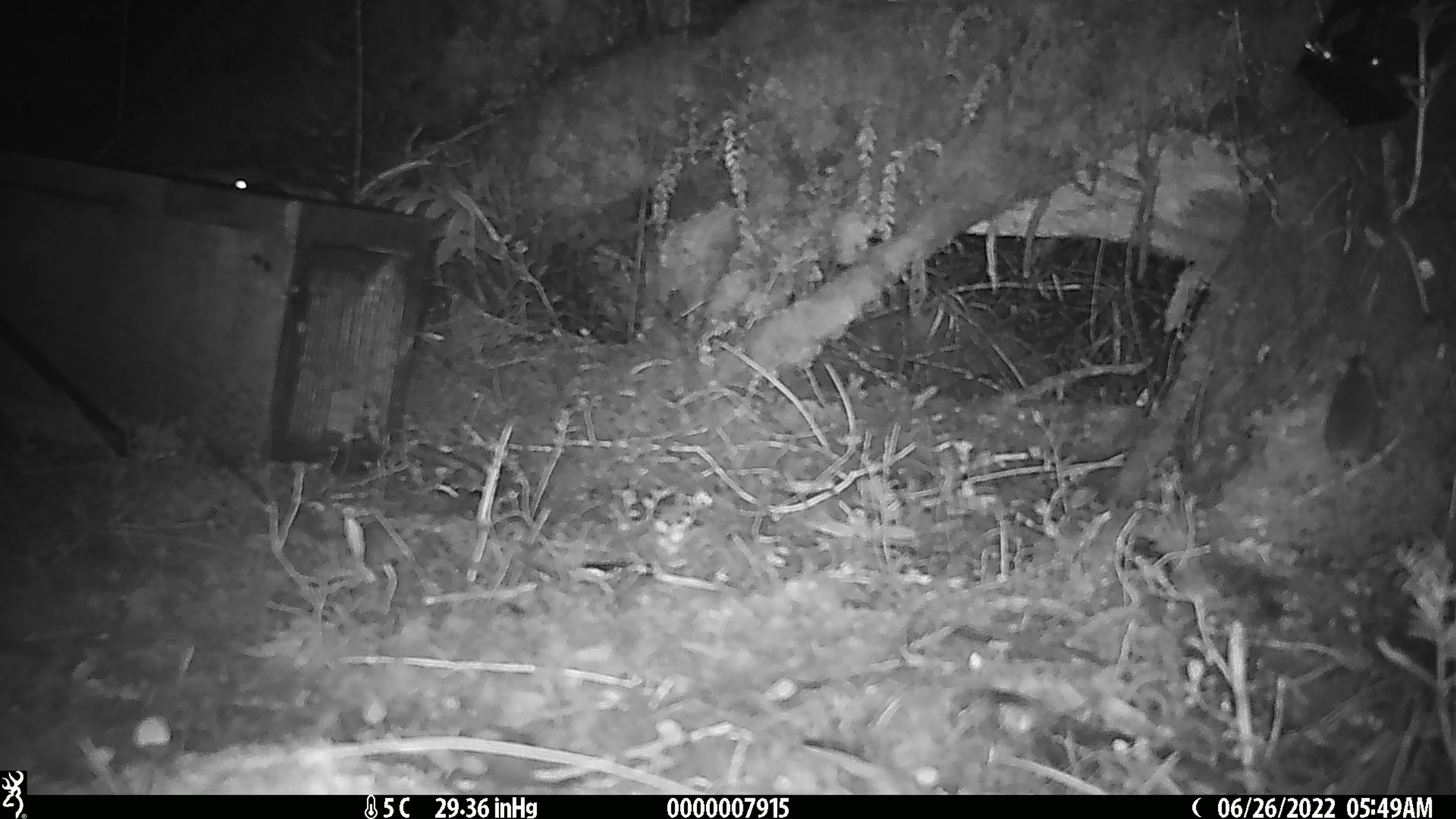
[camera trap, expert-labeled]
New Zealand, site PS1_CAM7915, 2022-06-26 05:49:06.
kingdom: Animalia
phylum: Chordata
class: Mammalia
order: Rodentia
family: Muridae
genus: Mus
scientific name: Mus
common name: mouse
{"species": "mouse (Mus)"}